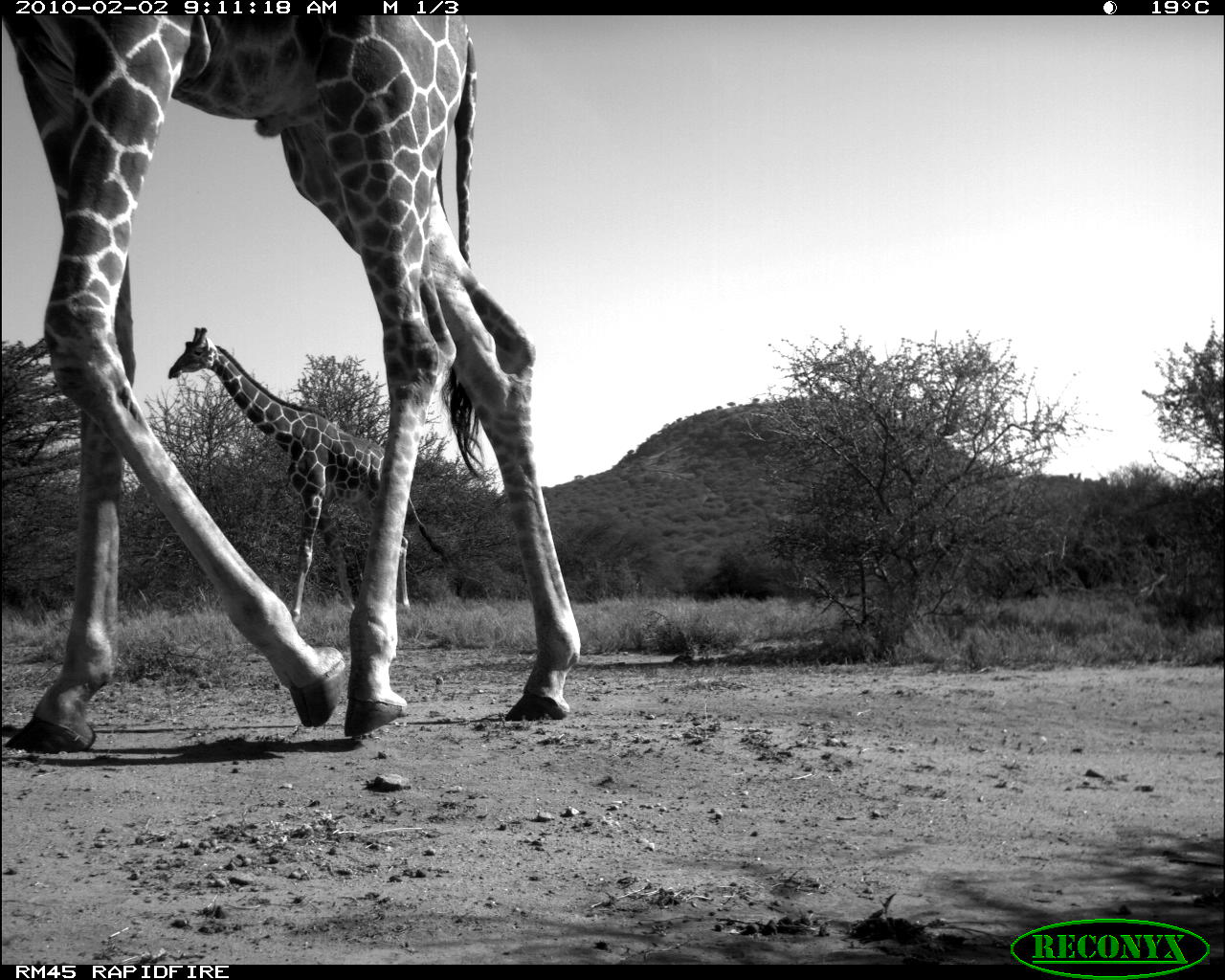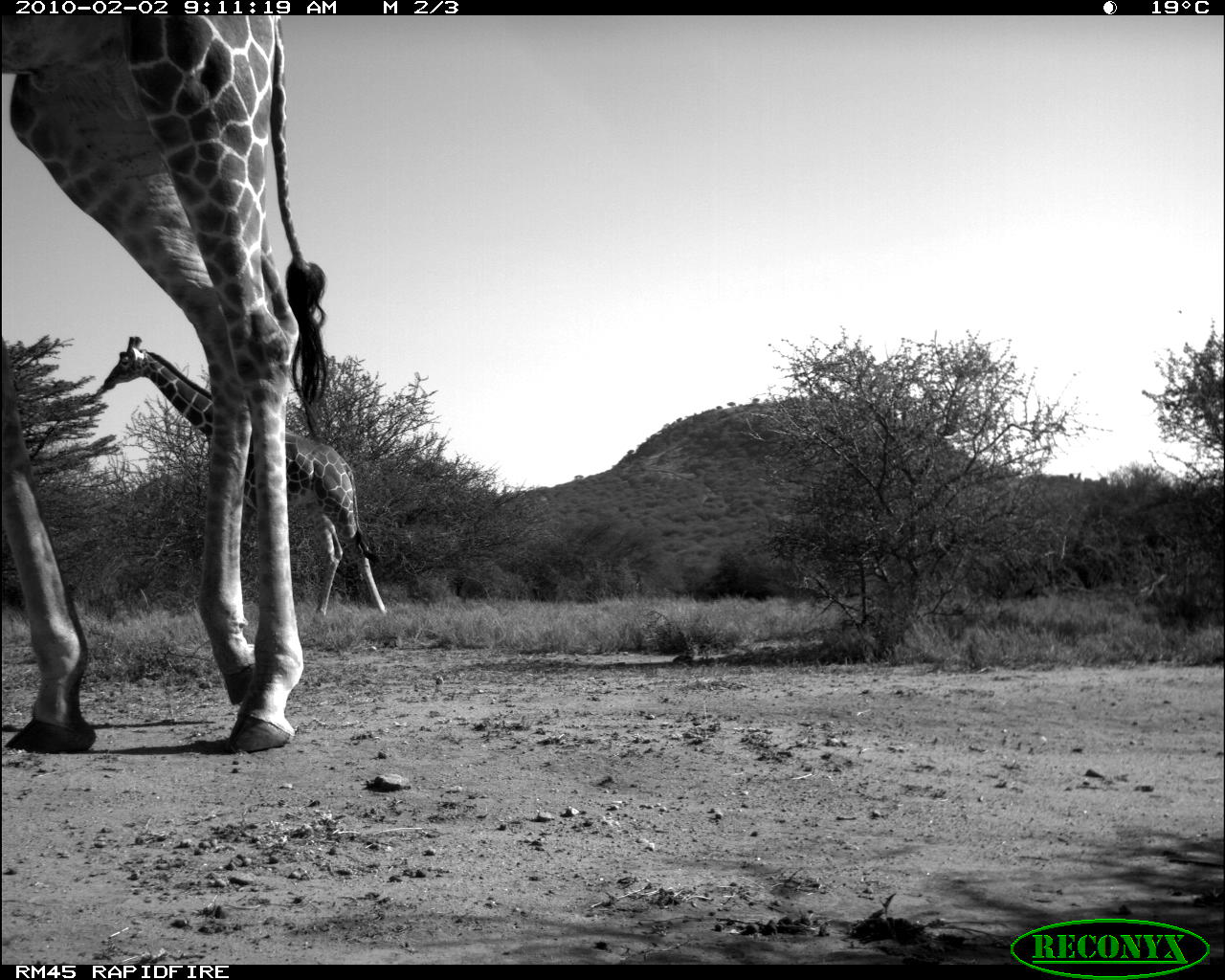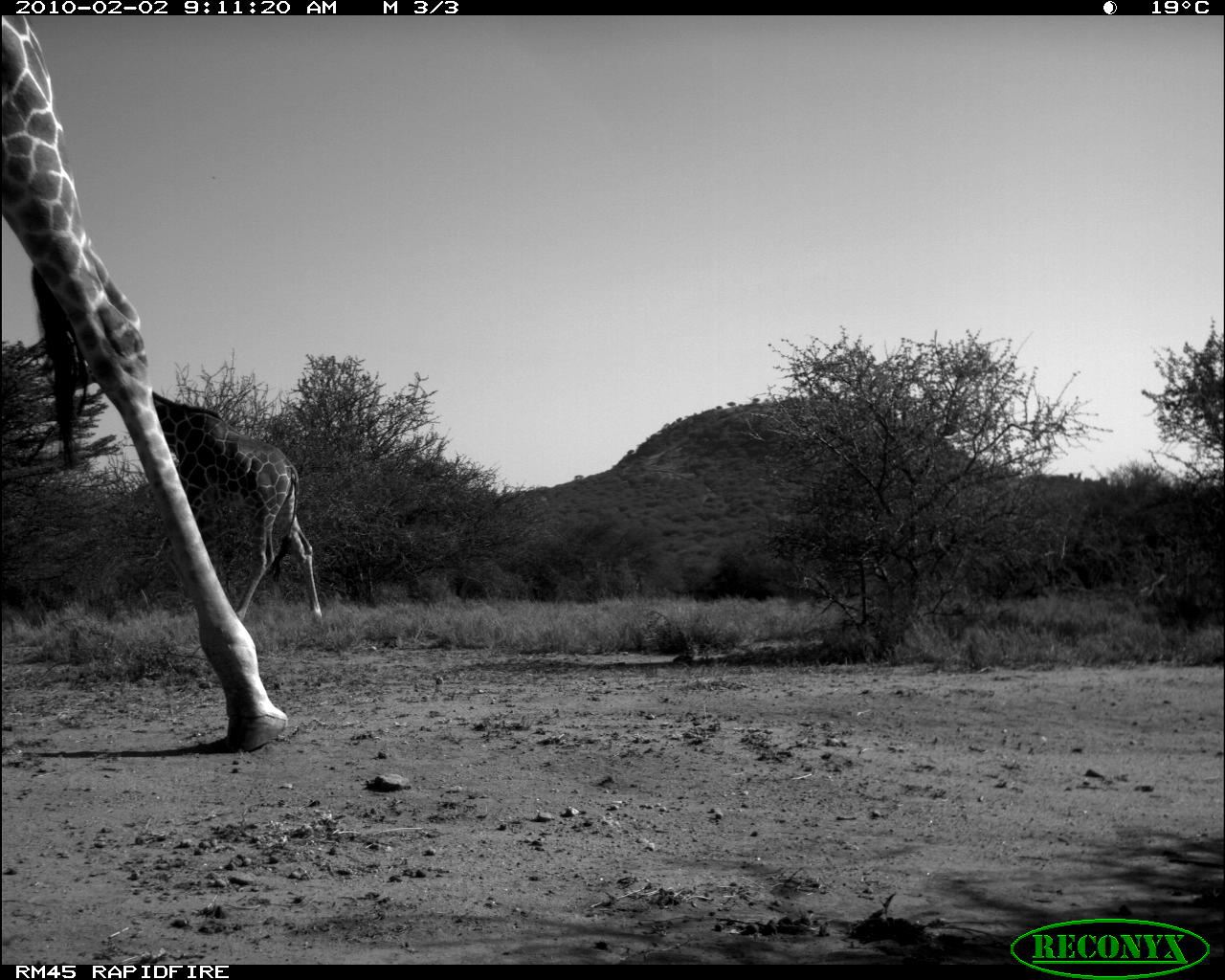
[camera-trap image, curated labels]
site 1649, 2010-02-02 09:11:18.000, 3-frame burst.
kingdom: Animalia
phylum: Chordata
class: Mammalia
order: Artiodactyla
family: Giraffidae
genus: Giraffa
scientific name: Giraffa camelopardalis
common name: giraffe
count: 2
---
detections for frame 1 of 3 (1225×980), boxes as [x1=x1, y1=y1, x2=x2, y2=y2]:
giraffa camelopardalis: [x1=0, y1=16, x2=581, y2=751]; [x1=164, y1=324, x2=457, y2=632]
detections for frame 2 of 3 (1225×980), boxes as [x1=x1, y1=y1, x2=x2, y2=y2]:
giraffa camelopardalis: [x1=0, y1=15, x2=335, y2=757]; [x1=96, y1=335, x2=390, y2=617]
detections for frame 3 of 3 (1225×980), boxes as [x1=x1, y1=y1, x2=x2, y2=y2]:
giraffa camelopardalis: [x1=2, y1=15, x2=292, y2=754]; [x1=78, y1=366, x2=324, y2=627]